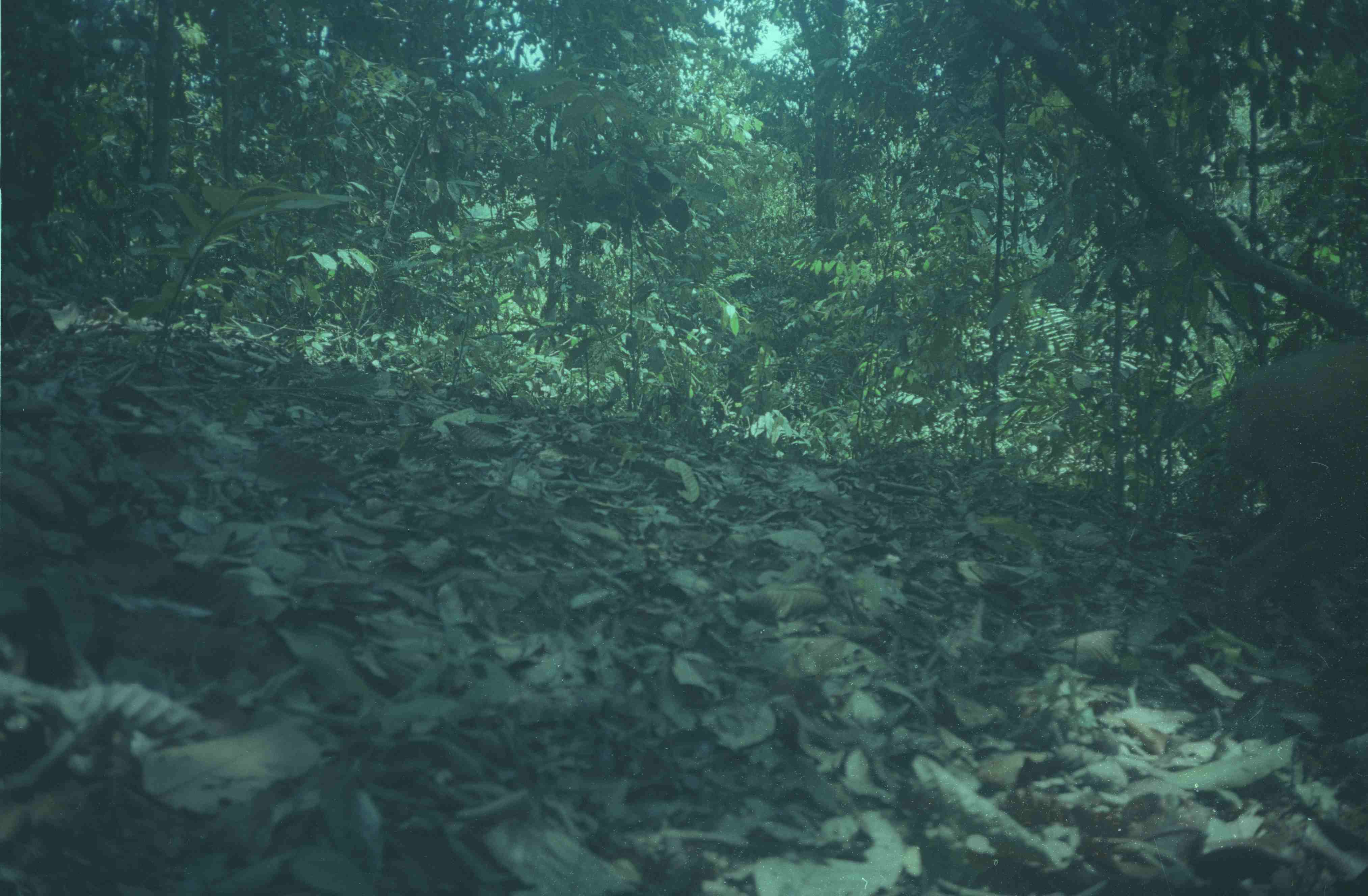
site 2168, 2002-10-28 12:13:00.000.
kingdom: Animalia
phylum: Chordata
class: Mammalia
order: Artiodactyla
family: Suidae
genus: Sus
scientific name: Sus scrofa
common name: wild boar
Sus scrofa (wild boar), count 1.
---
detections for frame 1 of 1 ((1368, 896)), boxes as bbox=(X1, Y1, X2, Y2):
sus scrofa: bbox=(1174, 345, 1367, 648)